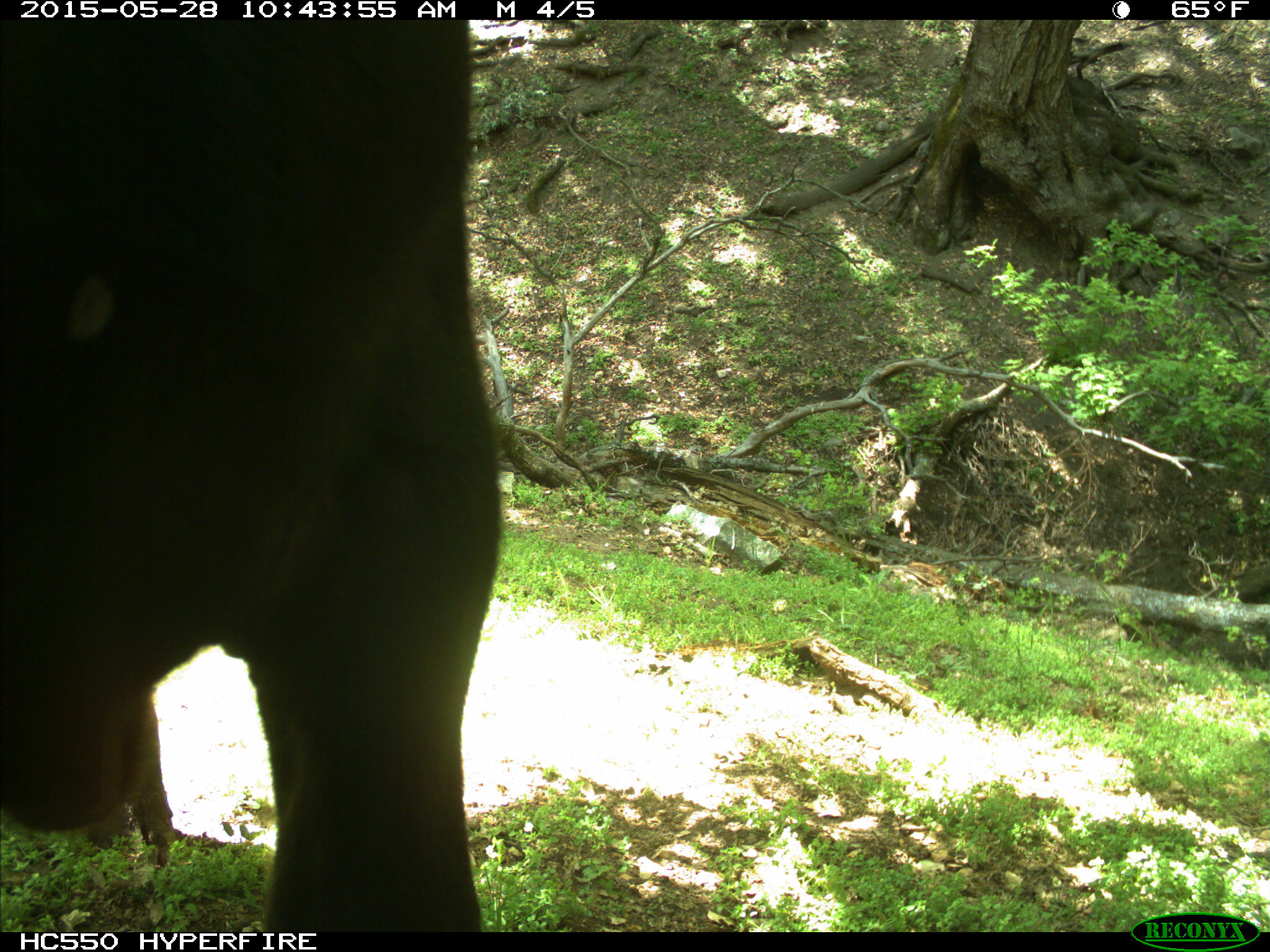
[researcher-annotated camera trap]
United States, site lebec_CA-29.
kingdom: Animalia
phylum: Chordata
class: Mammalia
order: Artiodactyla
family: Bovidae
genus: Bos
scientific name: Bos taurus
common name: domestic cow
Bos taurus (domestic cow).